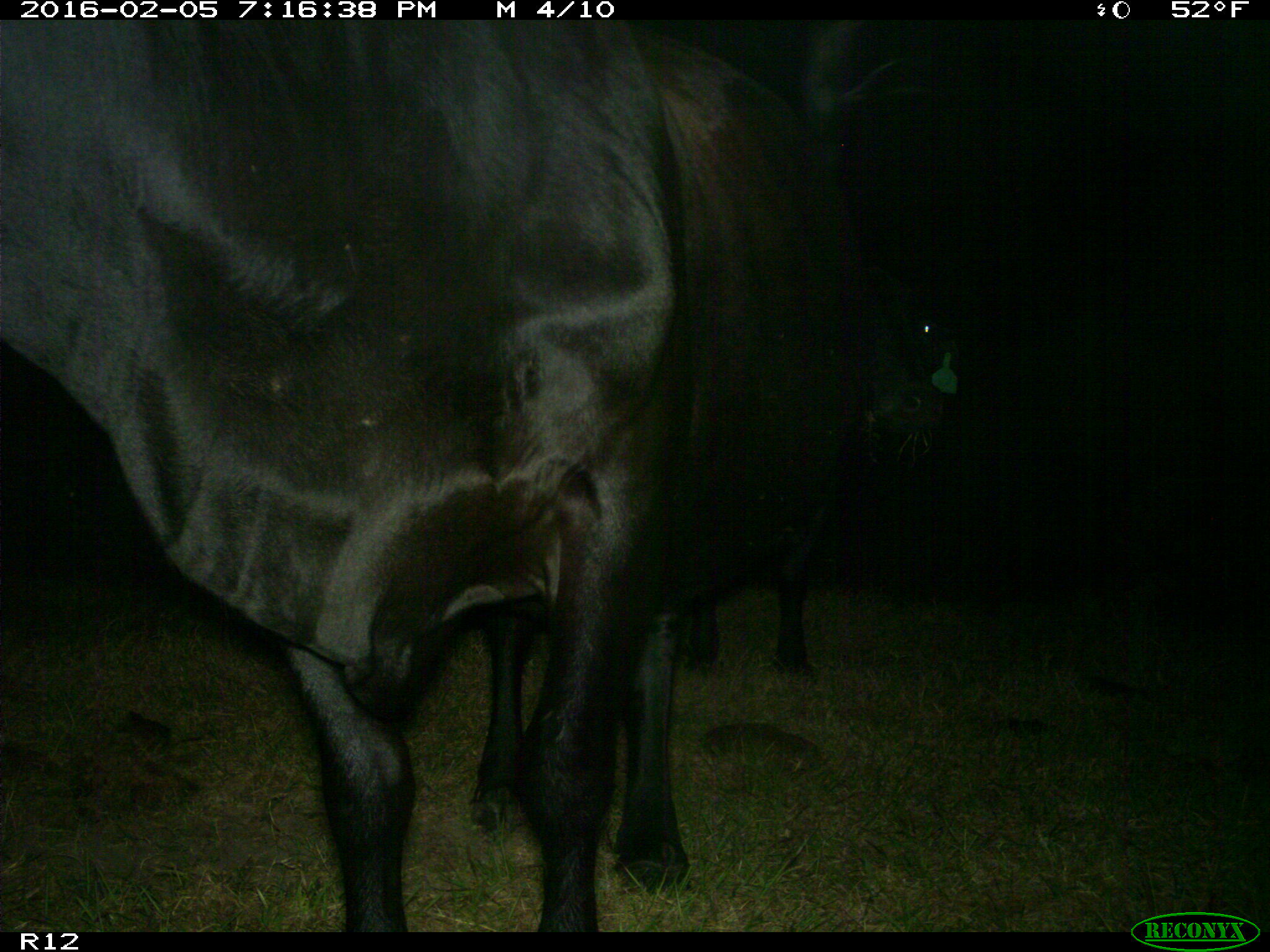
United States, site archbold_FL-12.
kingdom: Animalia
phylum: Chordata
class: Mammalia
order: Artiodactyla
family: Bovidae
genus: Bos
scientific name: Bos taurus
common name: domestic cow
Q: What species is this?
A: Bos taurus (domestic cow).